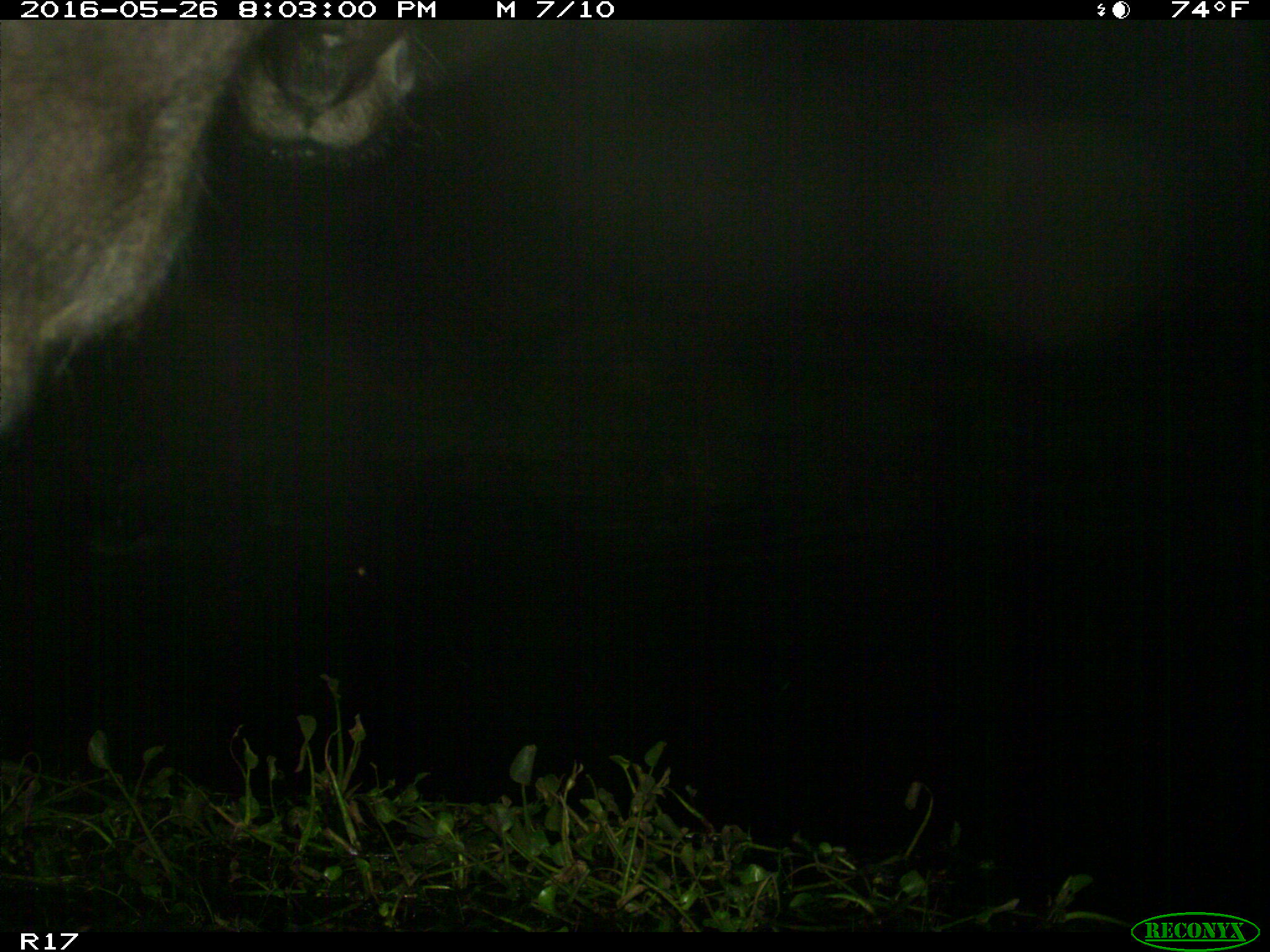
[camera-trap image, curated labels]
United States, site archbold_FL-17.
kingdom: Animalia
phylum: Chordata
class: Mammalia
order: Artiodactyla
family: Bovidae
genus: Bos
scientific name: Bos taurus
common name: domestic cow